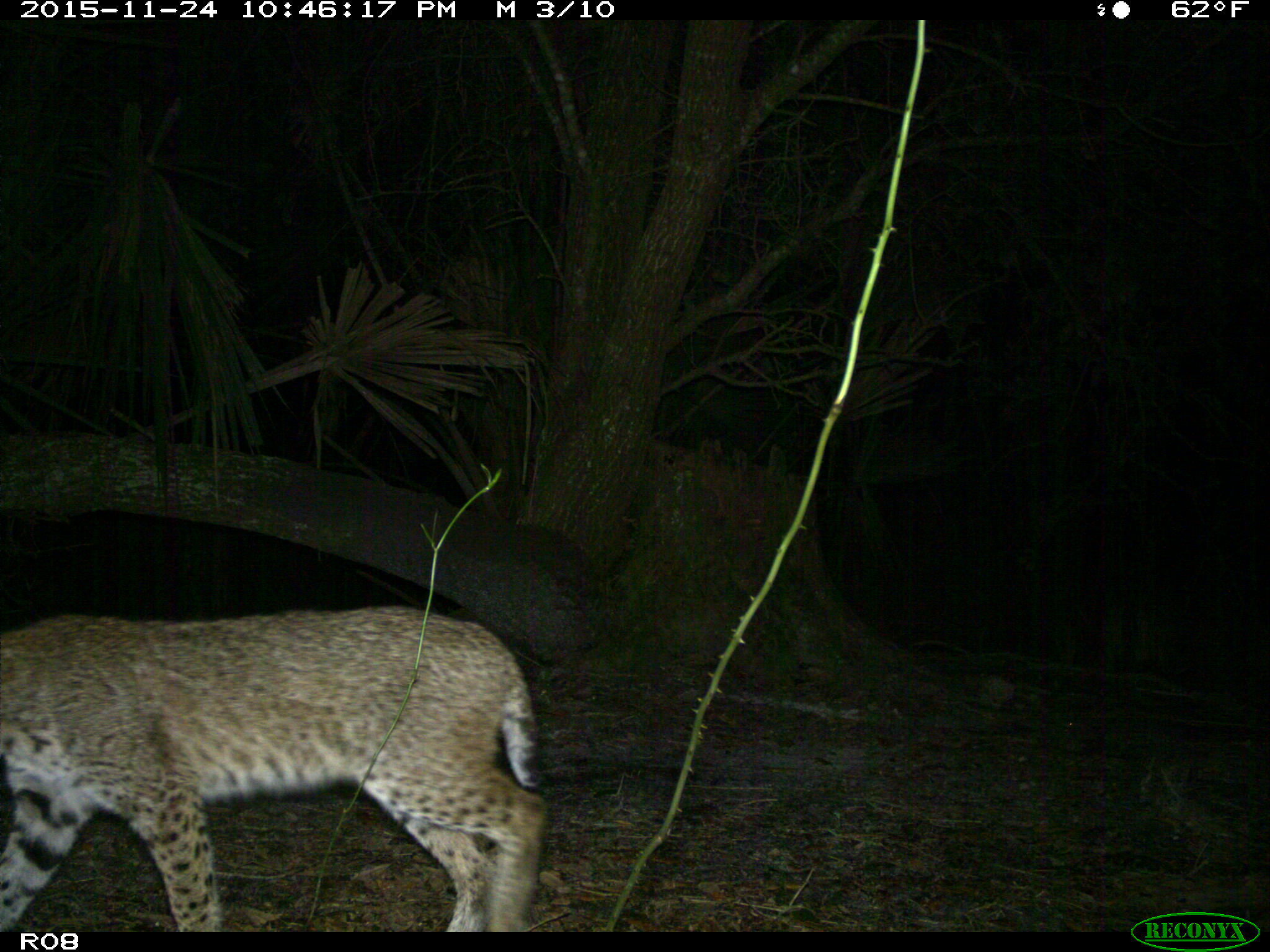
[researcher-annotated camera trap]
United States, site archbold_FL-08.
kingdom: Animalia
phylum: Chordata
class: Mammalia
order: Carnivora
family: Felidae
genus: Lynx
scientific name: Lynx rufus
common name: bobcat